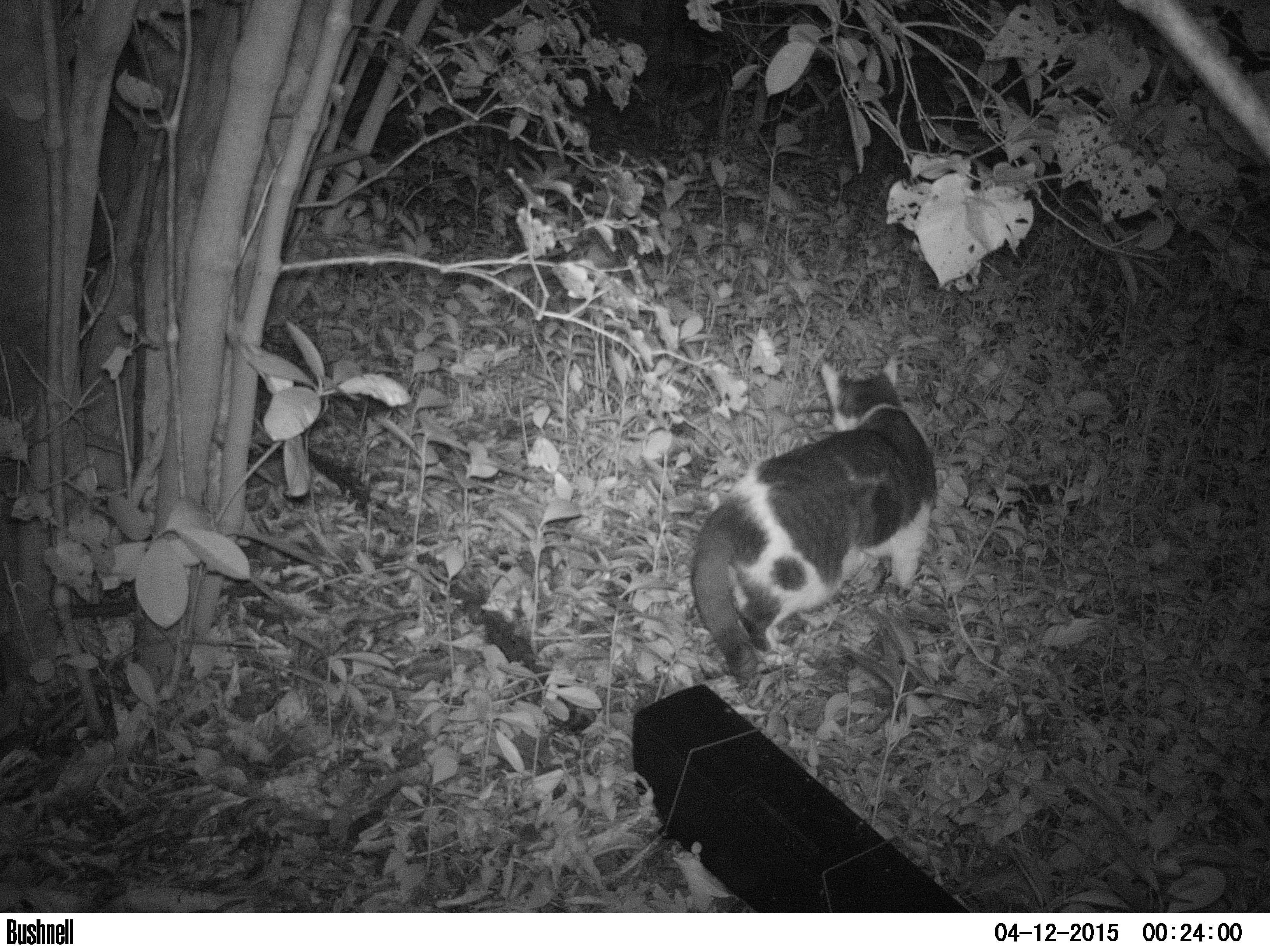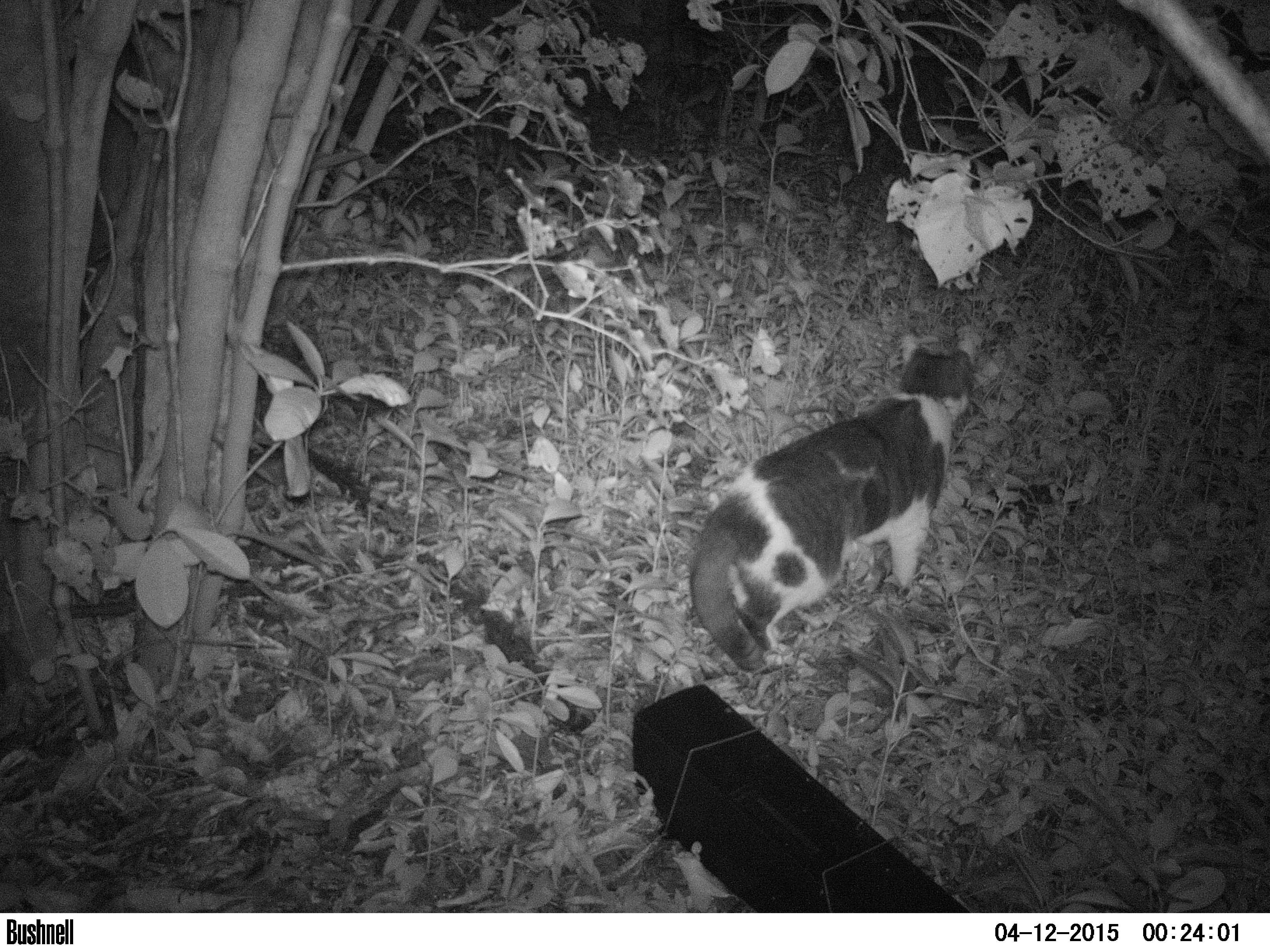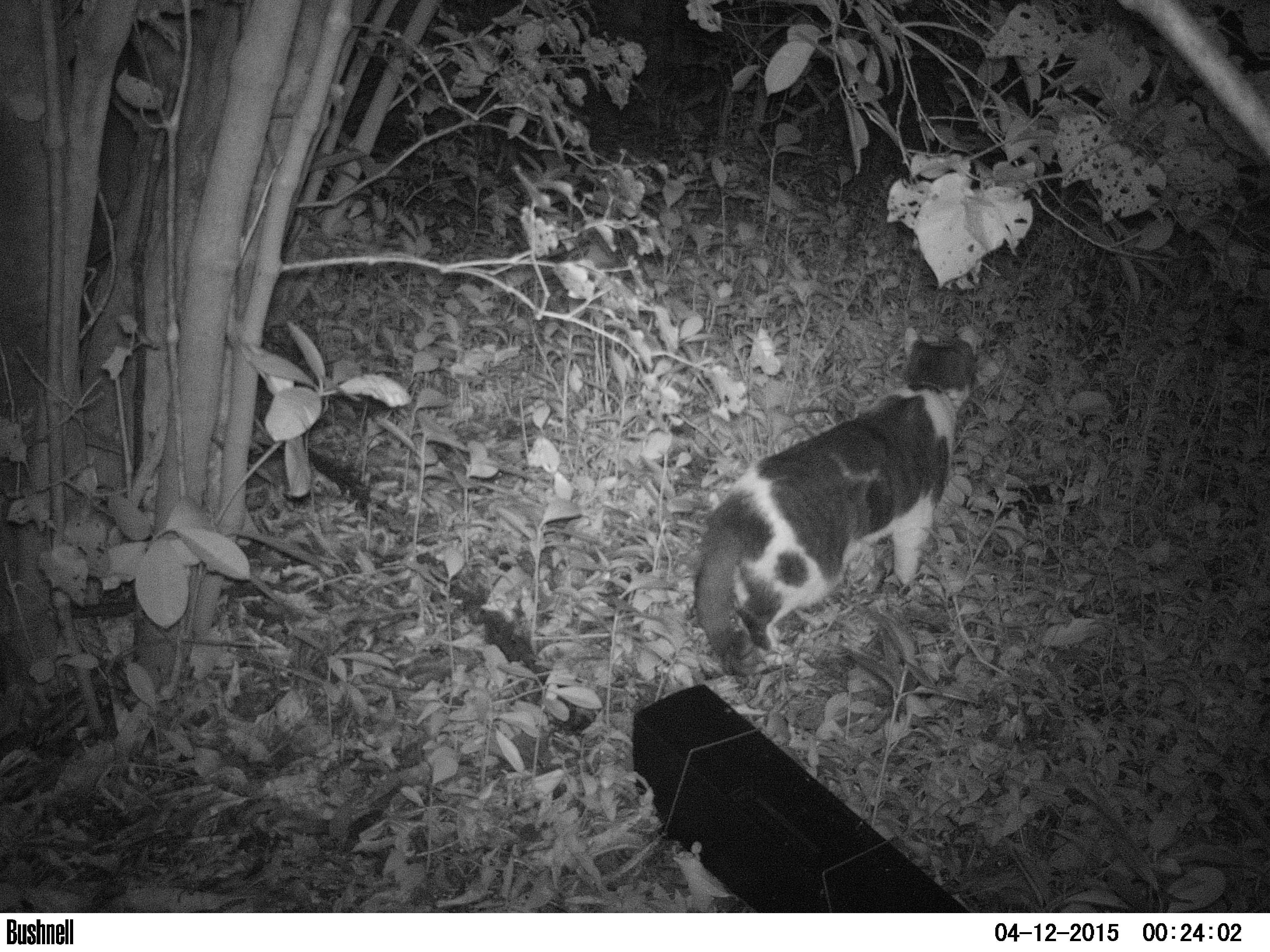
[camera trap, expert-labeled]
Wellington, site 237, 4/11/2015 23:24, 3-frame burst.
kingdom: Animalia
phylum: Chordata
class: Mammalia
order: Carnivora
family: Felidae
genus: Felis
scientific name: Felis catus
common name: cat